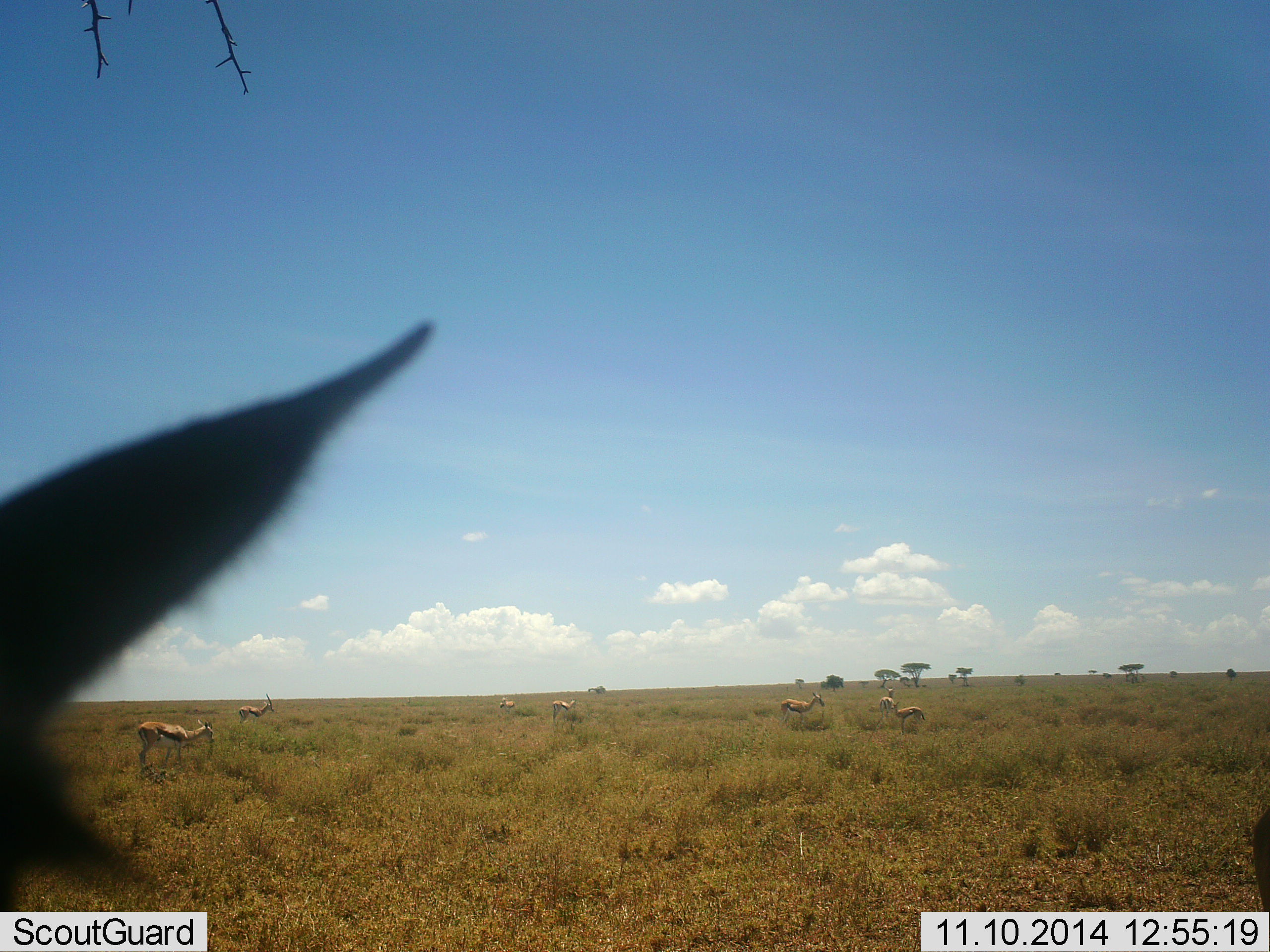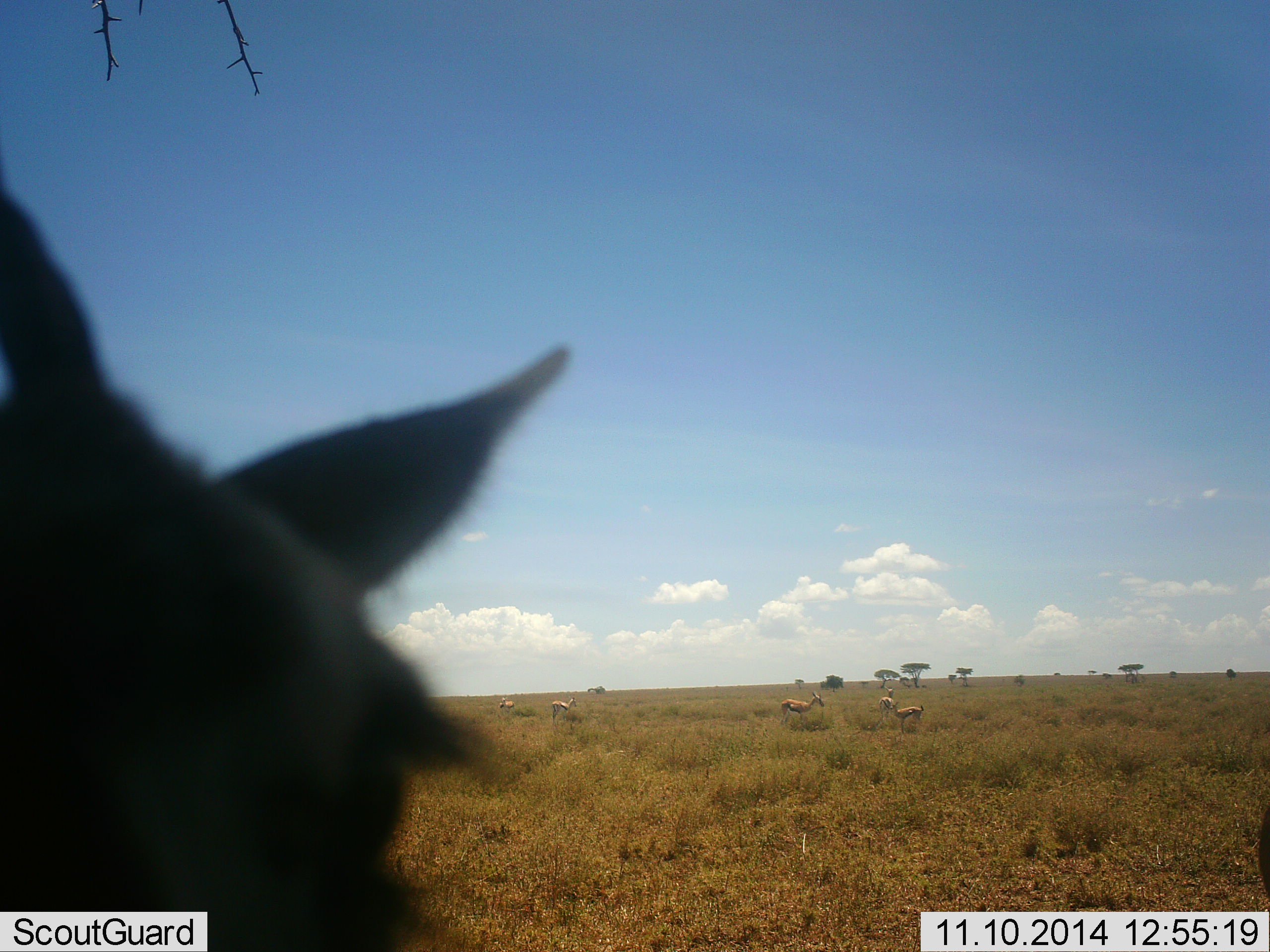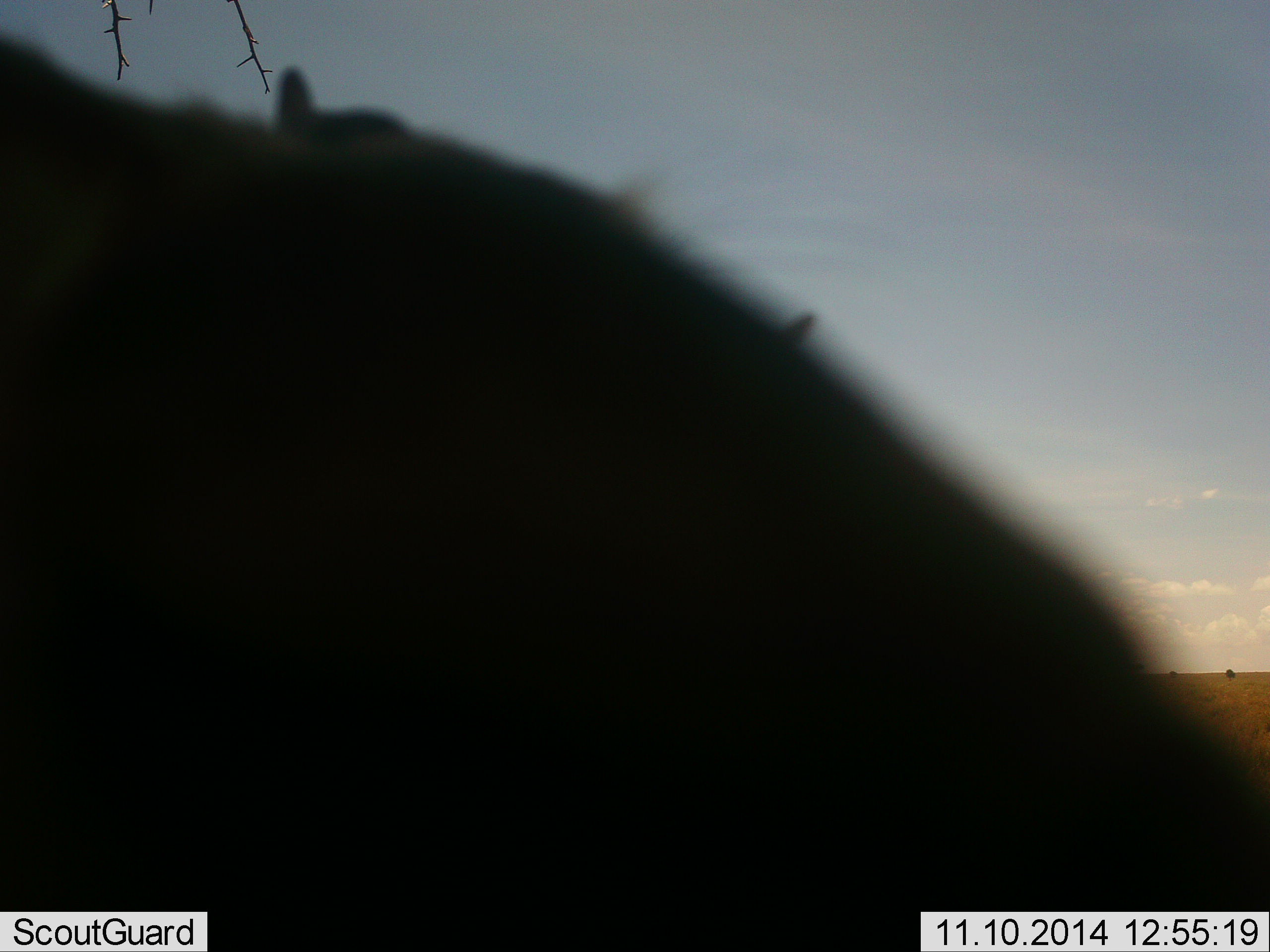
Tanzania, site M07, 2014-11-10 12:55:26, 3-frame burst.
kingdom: Animalia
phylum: Chordata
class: Mammalia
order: Artiodactyla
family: Bovidae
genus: Eudorcas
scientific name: Eudorcas thomsonii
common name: thomson's gazelle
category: gazellethomsons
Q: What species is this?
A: Gazellethomsons (thomson's gazelle) (Eudorcas thomsonii).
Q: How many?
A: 7.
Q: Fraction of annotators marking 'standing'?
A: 92%.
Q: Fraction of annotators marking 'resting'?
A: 0%.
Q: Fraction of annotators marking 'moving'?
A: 50%.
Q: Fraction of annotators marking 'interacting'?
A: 0%.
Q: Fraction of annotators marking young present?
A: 0%.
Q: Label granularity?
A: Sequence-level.